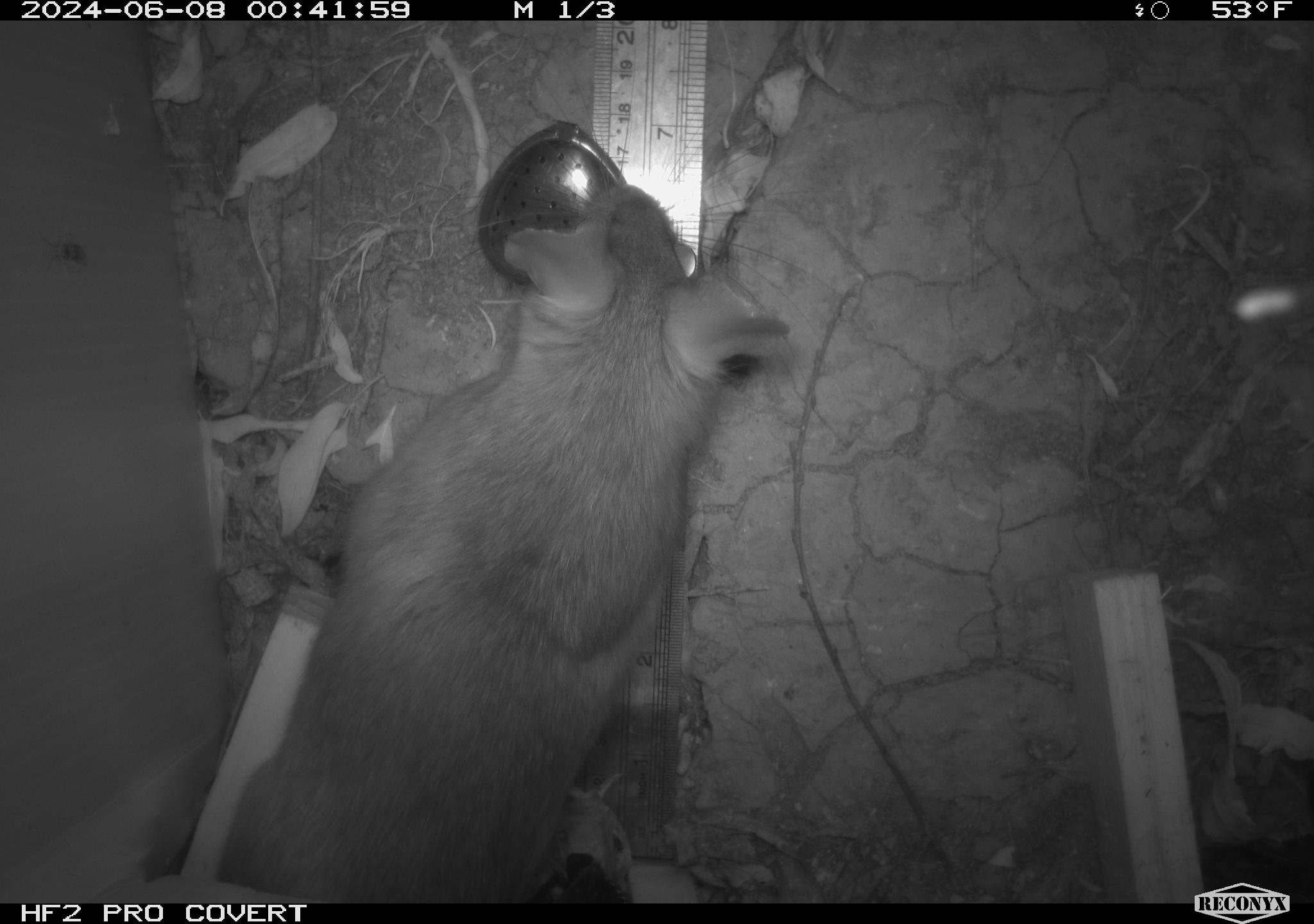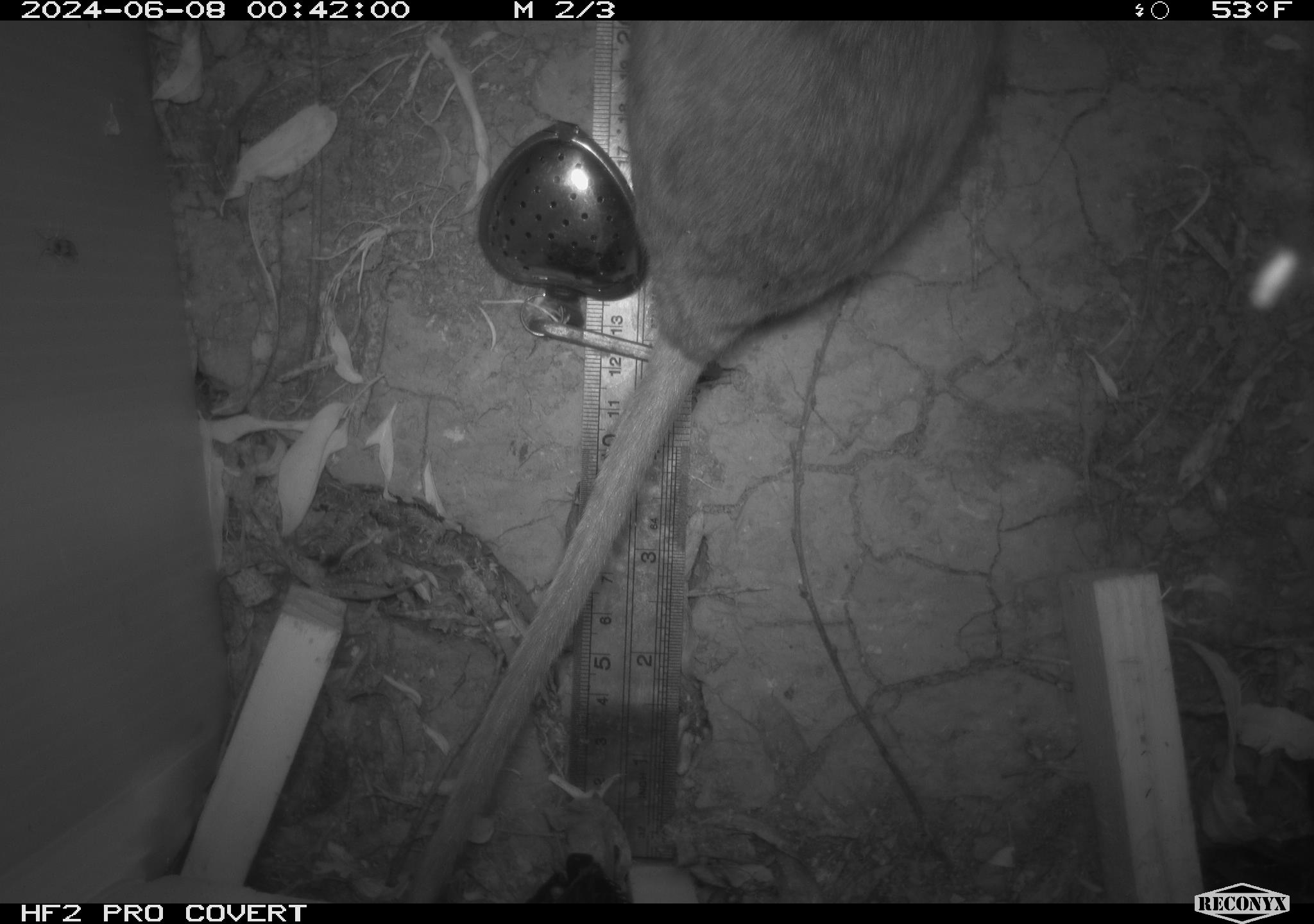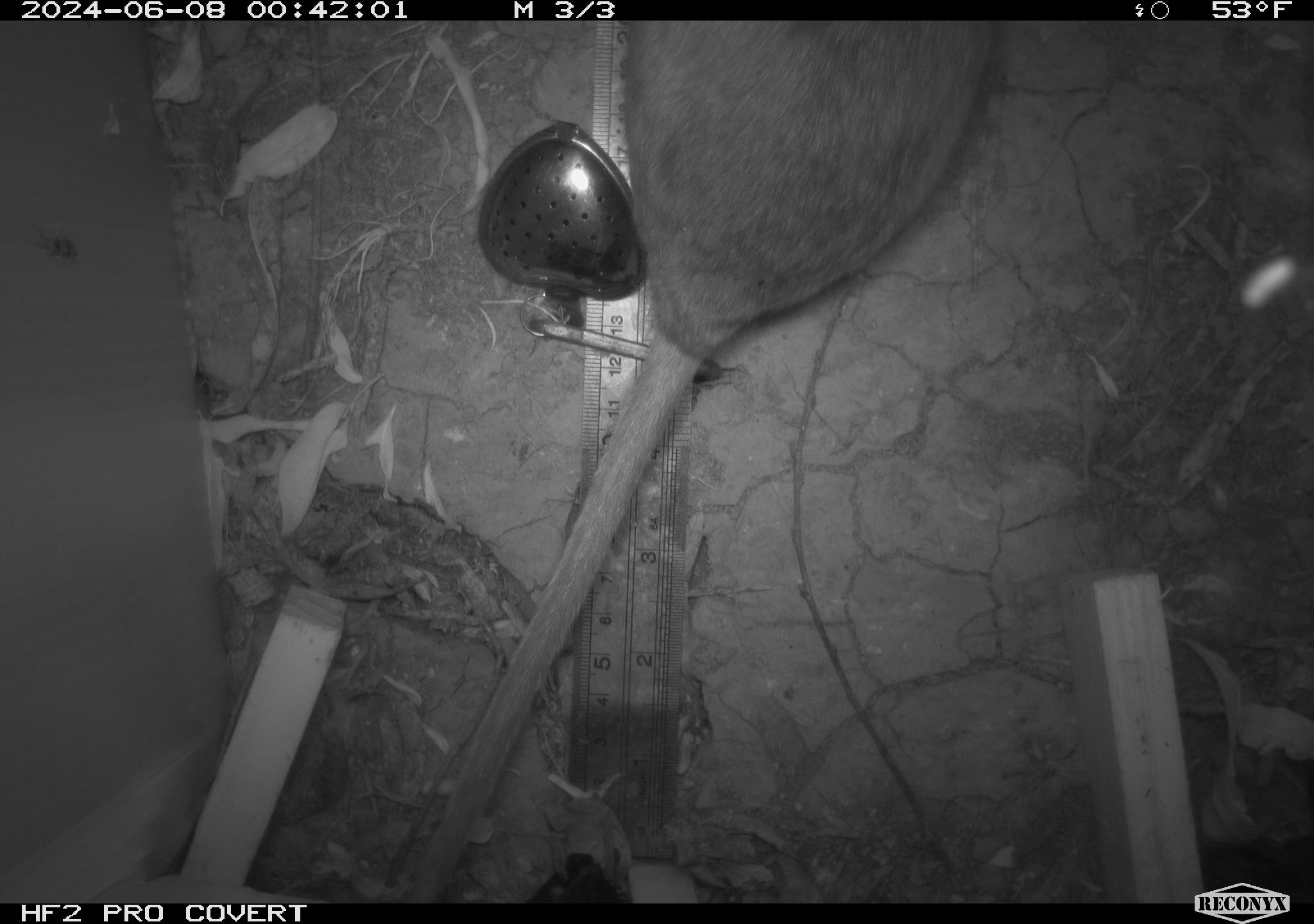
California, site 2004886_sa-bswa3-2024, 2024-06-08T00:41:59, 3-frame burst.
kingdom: Animalia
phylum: Chordata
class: Mammalia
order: Rodentia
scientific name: Rodentia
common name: woodrat or rat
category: woodrat or rat species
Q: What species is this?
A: Woodrat or rat species (woodrat or rat) (Rodentia).